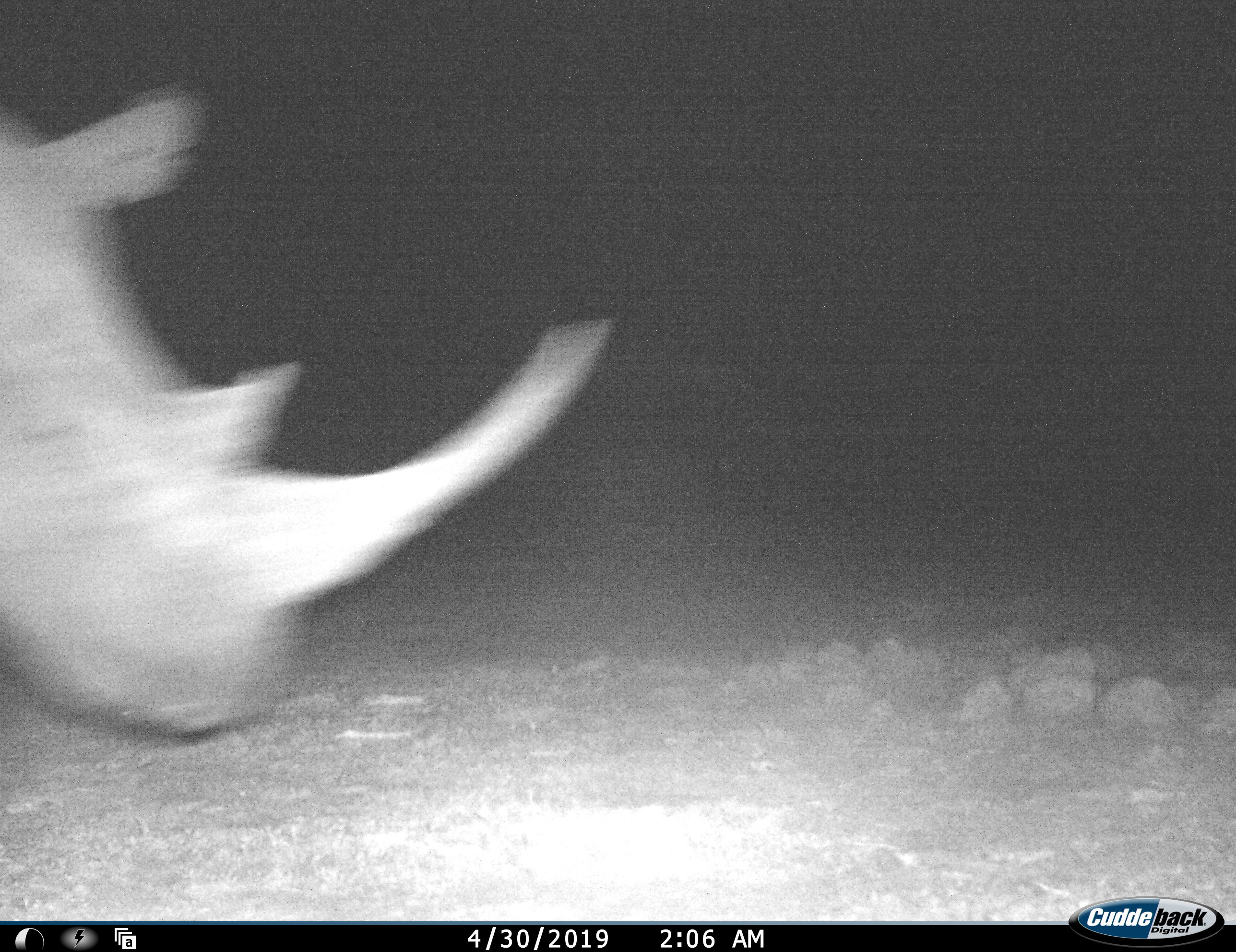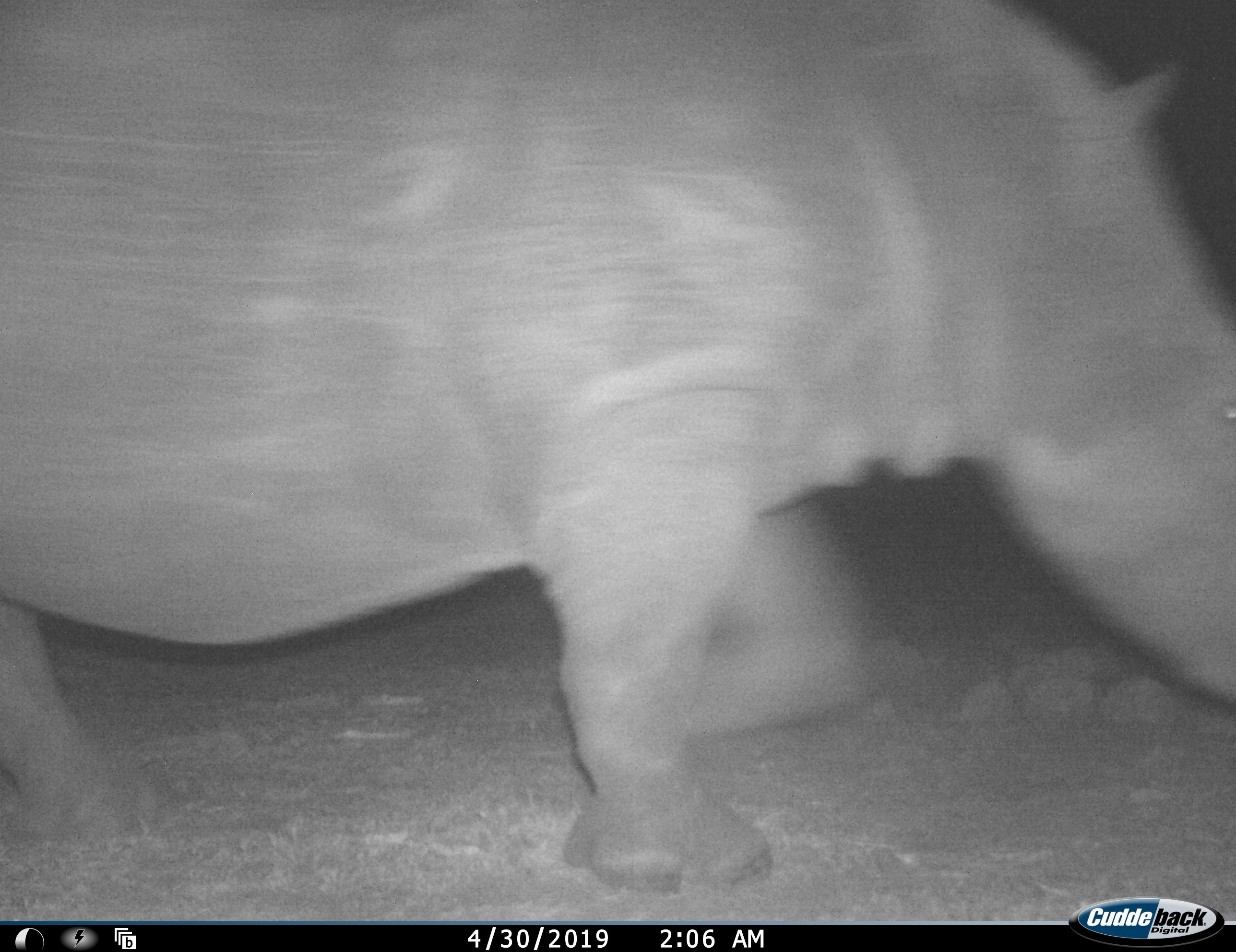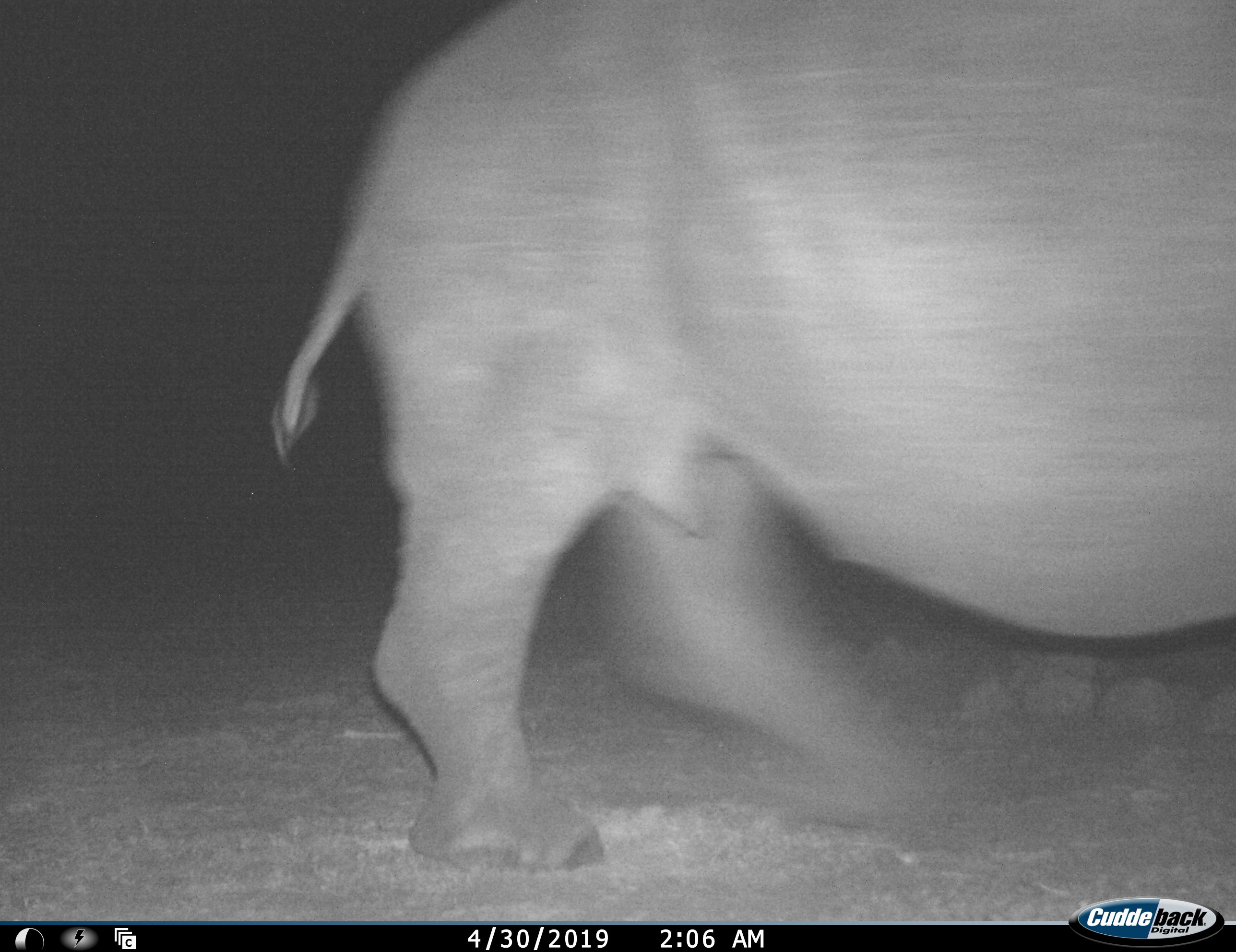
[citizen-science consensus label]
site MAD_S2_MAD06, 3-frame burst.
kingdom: Animalia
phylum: Chordata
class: Mammalia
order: Perissodactyla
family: Rhinocerotidae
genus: Diceros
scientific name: Diceros bicornis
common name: black rhinoceros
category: rhinocerosblack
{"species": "rhinocerosblack (black rhinoceros) (Diceros bicornis)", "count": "1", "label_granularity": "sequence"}